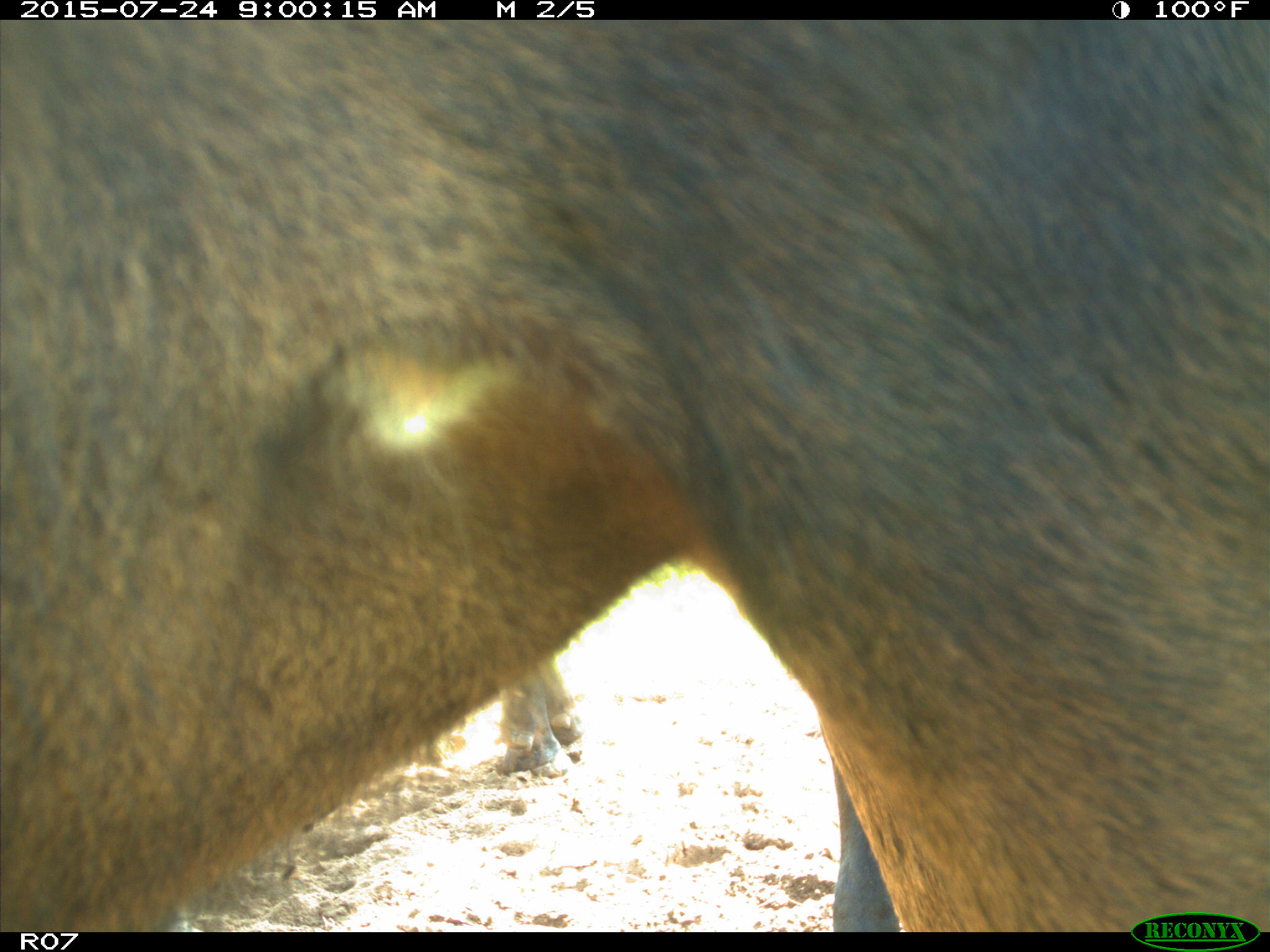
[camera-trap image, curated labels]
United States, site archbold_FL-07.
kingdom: Animalia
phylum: Chordata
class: Mammalia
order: Artiodactyla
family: Bovidae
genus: Bos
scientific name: Bos taurus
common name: domestic cow